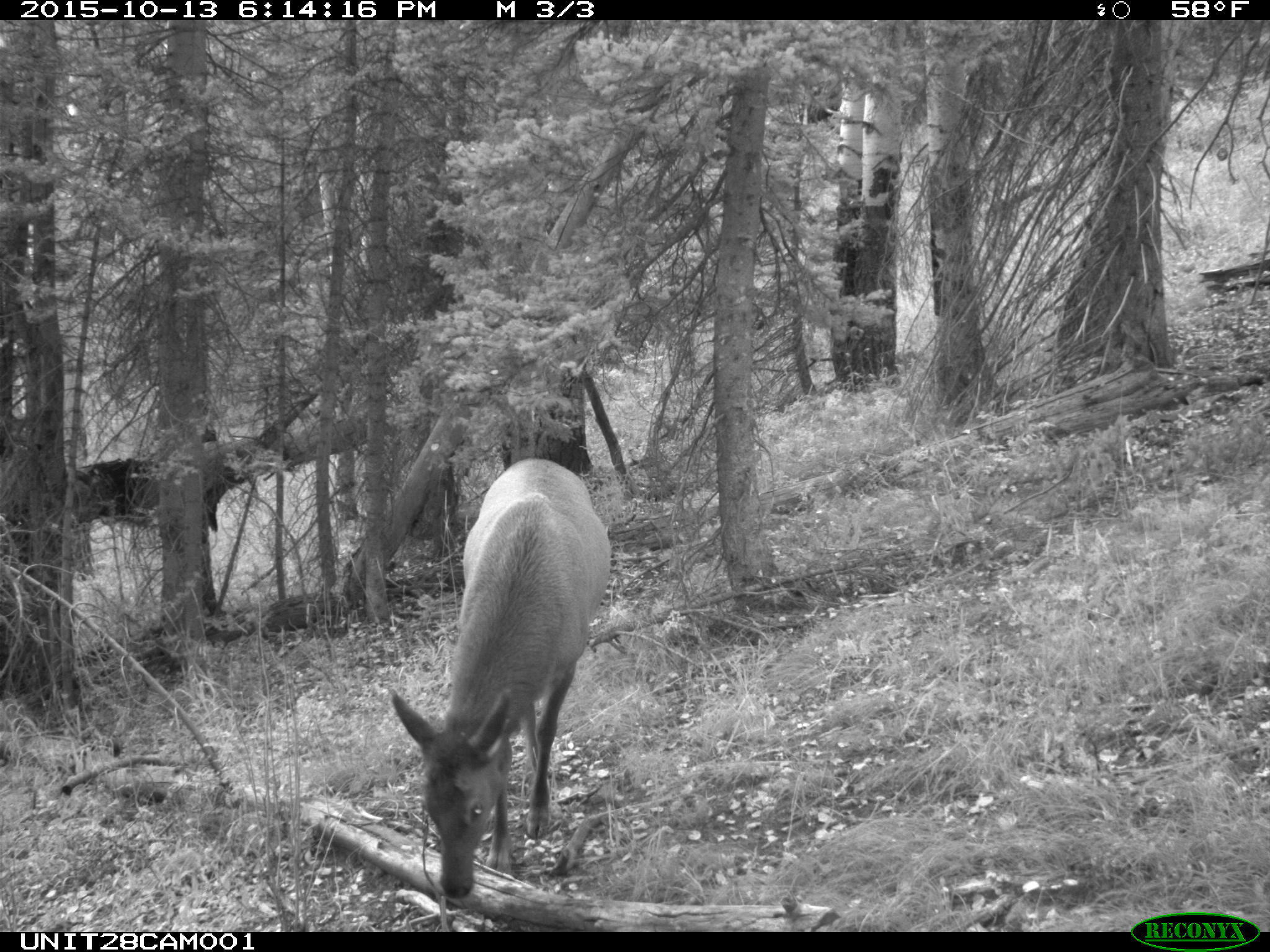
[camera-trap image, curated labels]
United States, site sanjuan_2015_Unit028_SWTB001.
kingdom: Animalia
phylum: Chordata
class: Mammalia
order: Artiodactyla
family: Cervidae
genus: Cervus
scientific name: Cervus elaphus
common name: red deer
Cervus elaphus (red deer).